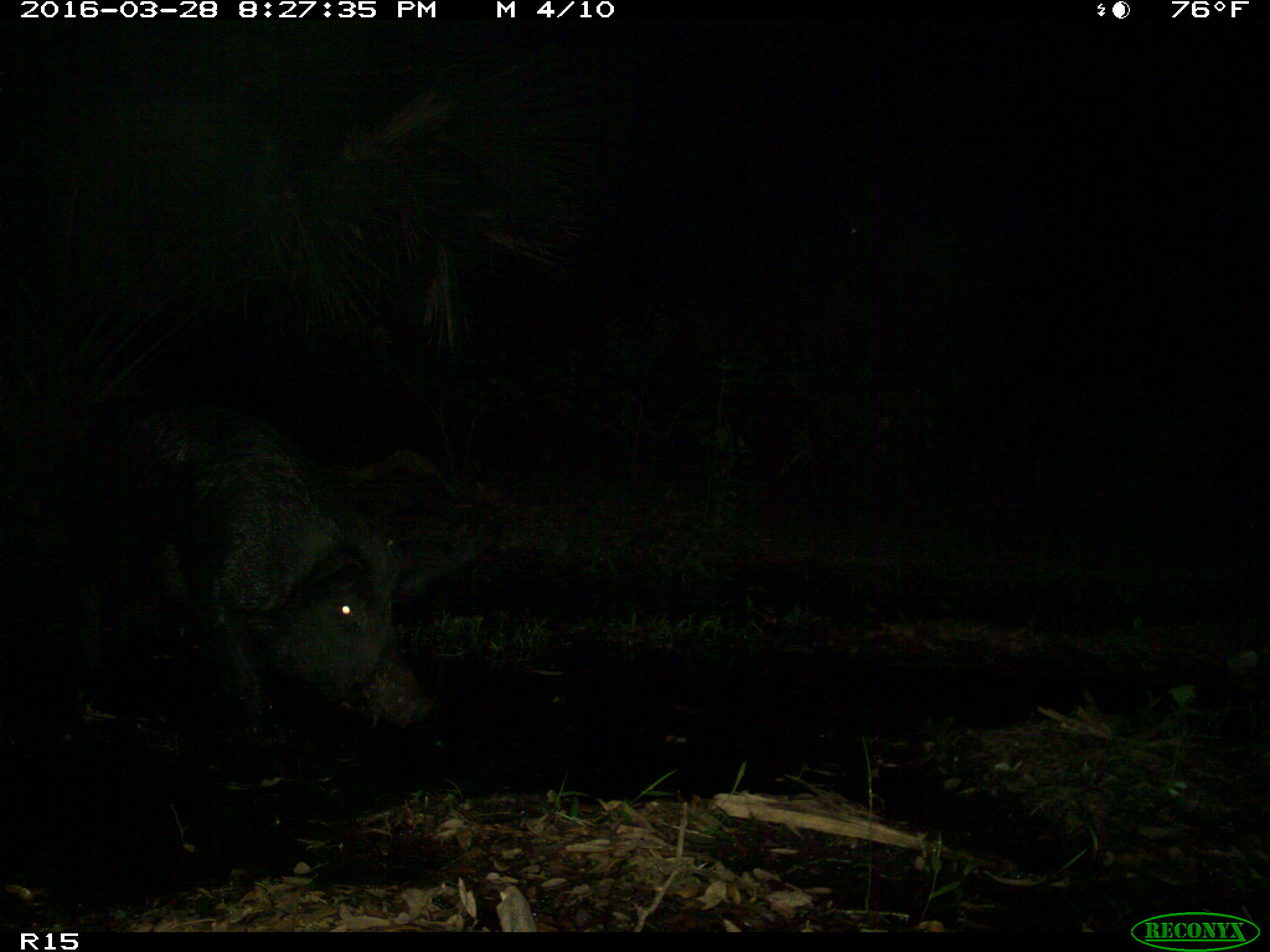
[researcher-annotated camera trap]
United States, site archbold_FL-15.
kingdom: Animalia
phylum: Chordata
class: Mammalia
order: Artiodactyla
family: Suidae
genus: Sus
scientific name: Sus scrofa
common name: wild boar